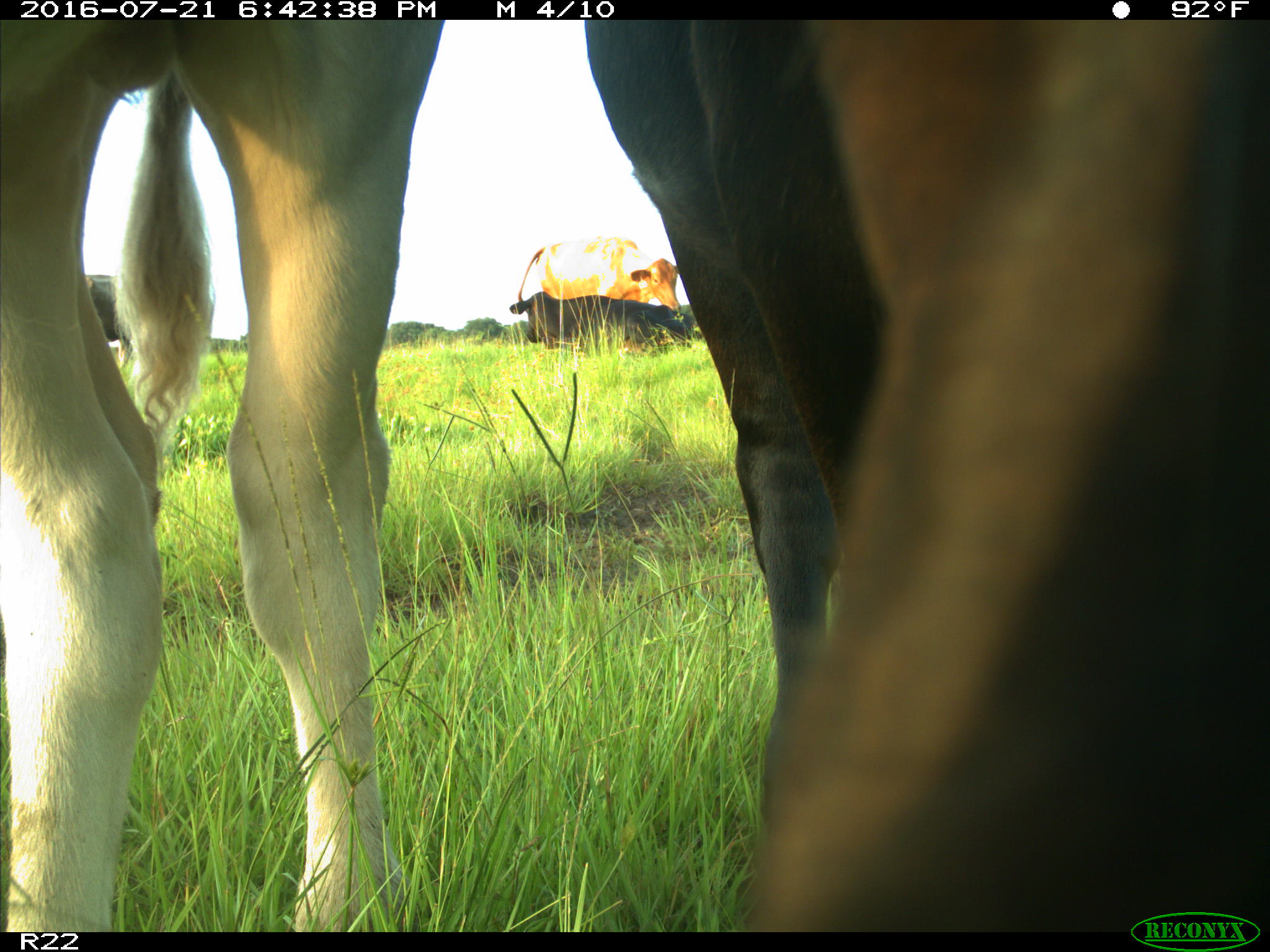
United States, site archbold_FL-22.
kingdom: Animalia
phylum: Chordata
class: Mammalia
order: Artiodactyla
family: Bovidae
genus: Bos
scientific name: Bos taurus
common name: domestic cow